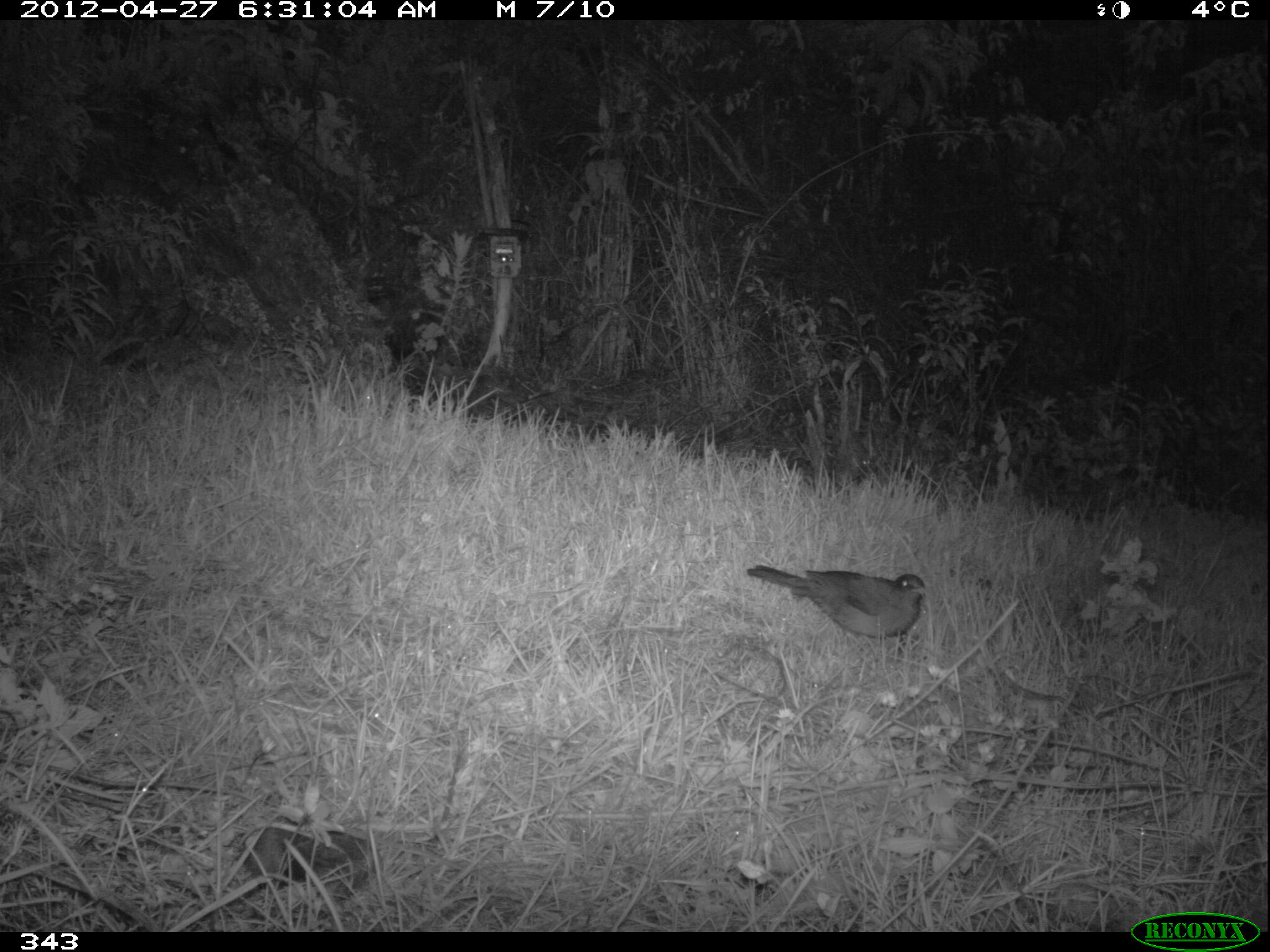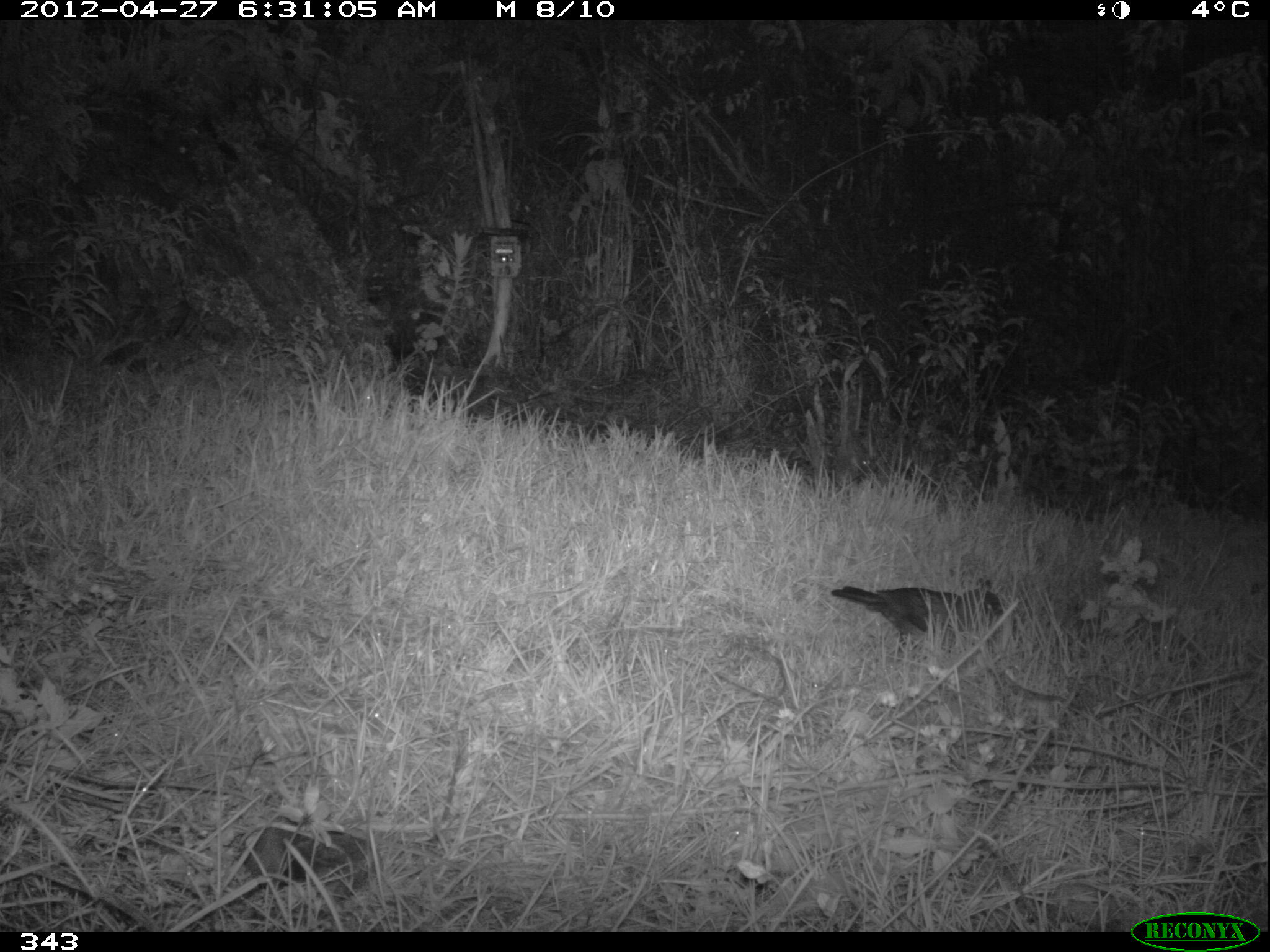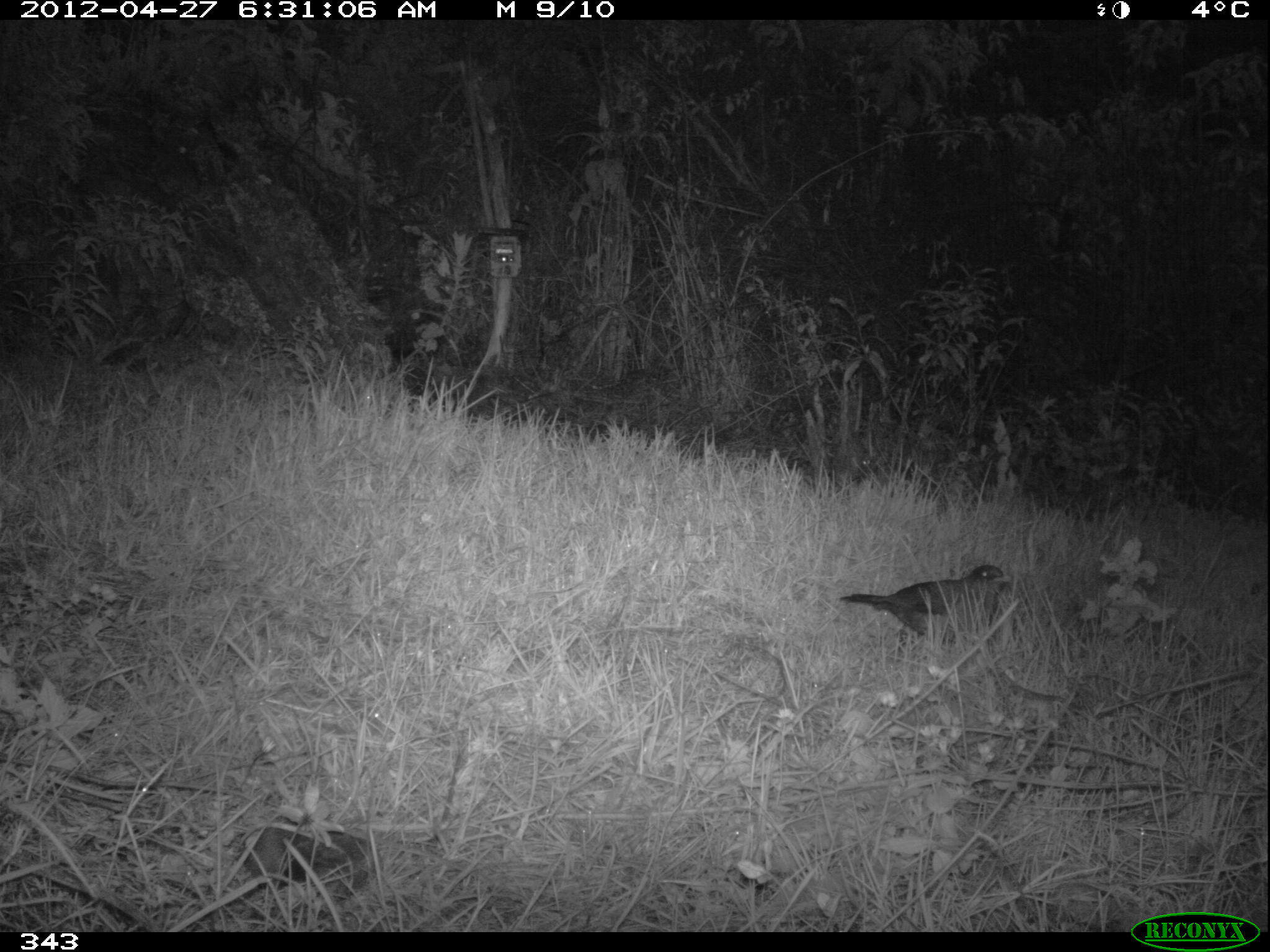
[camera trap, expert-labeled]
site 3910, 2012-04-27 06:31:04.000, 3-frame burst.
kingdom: Animalia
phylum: Chordata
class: Aves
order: Passeriformes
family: Turdidae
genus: Turdus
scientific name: Turdus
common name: true thrushes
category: turdus sp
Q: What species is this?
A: Turdus sp (true thrushes) (Turdus).